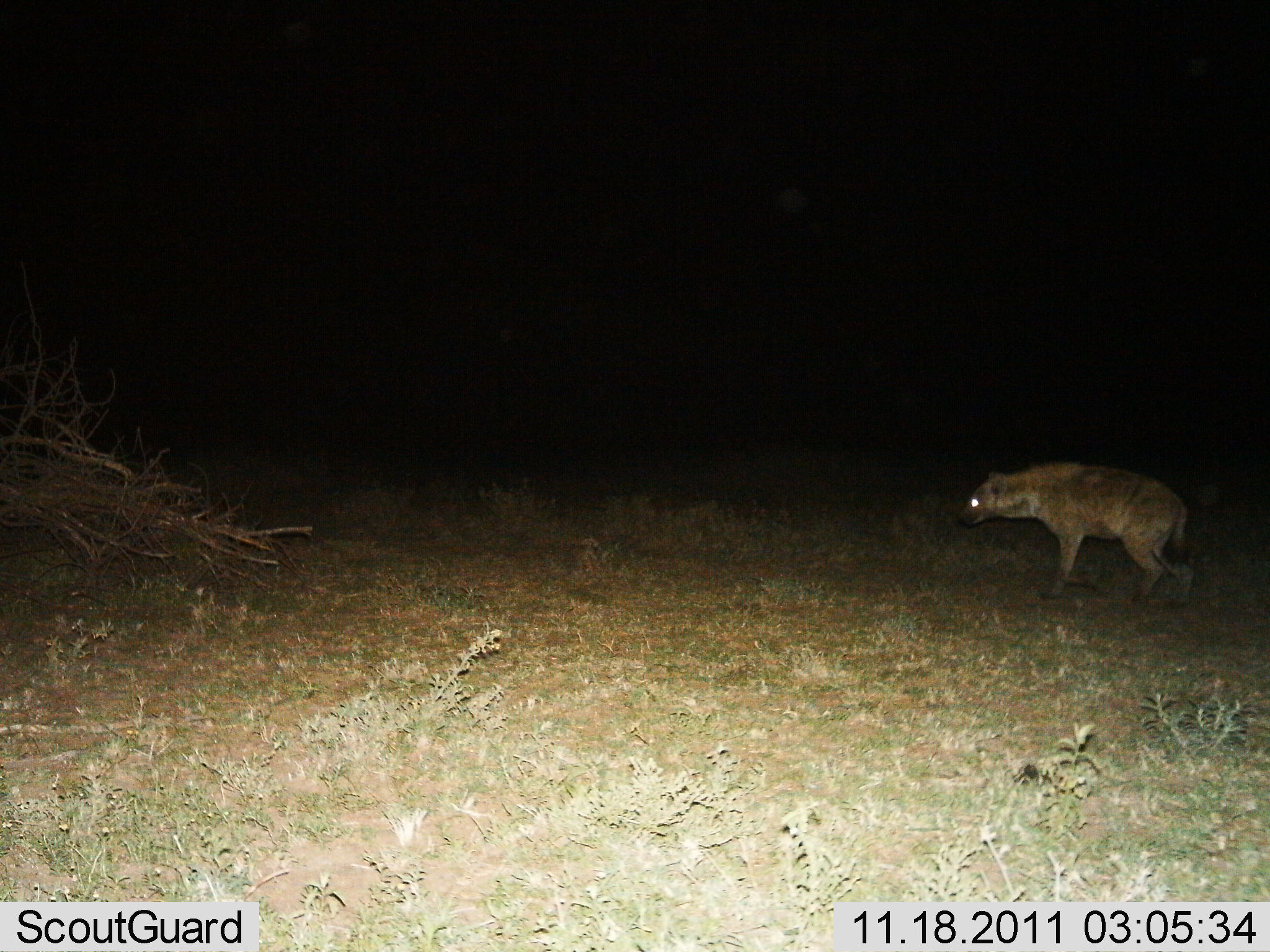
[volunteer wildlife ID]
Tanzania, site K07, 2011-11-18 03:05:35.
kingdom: Animalia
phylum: Chordata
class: Mammalia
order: Carnivora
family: Hyaenidae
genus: Crocuta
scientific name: Crocuta crocuta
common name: spotted hyena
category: hyenaspotted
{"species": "hyenaspotted (spotted hyena) (Crocuta crocuta)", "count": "1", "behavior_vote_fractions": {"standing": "31%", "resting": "0%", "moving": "77%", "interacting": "0%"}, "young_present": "0%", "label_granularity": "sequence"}